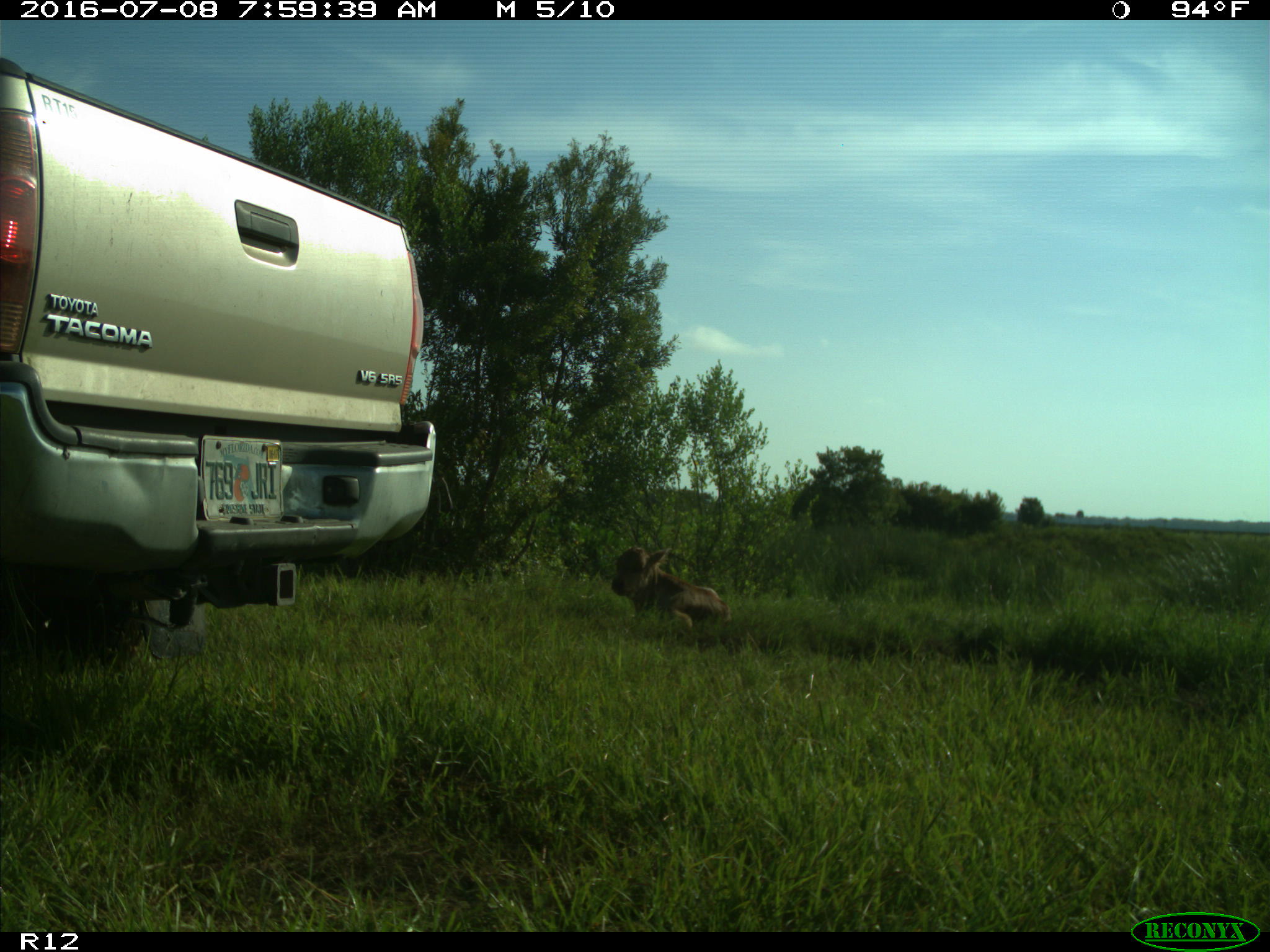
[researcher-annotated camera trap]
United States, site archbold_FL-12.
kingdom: Animalia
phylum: Chordata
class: Mammalia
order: Artiodactyla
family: Bovidae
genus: Bos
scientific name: Bos taurus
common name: domestic cow